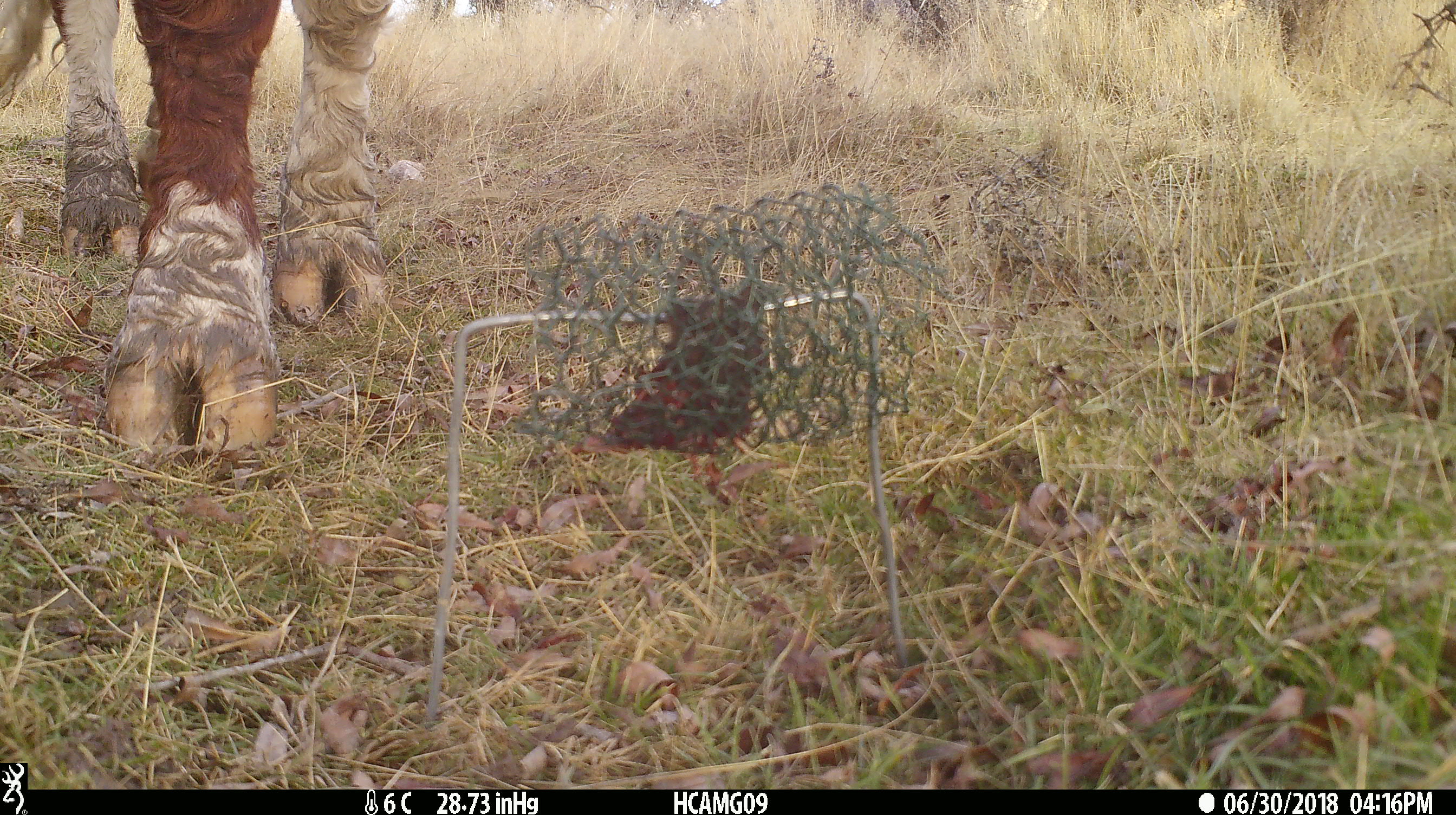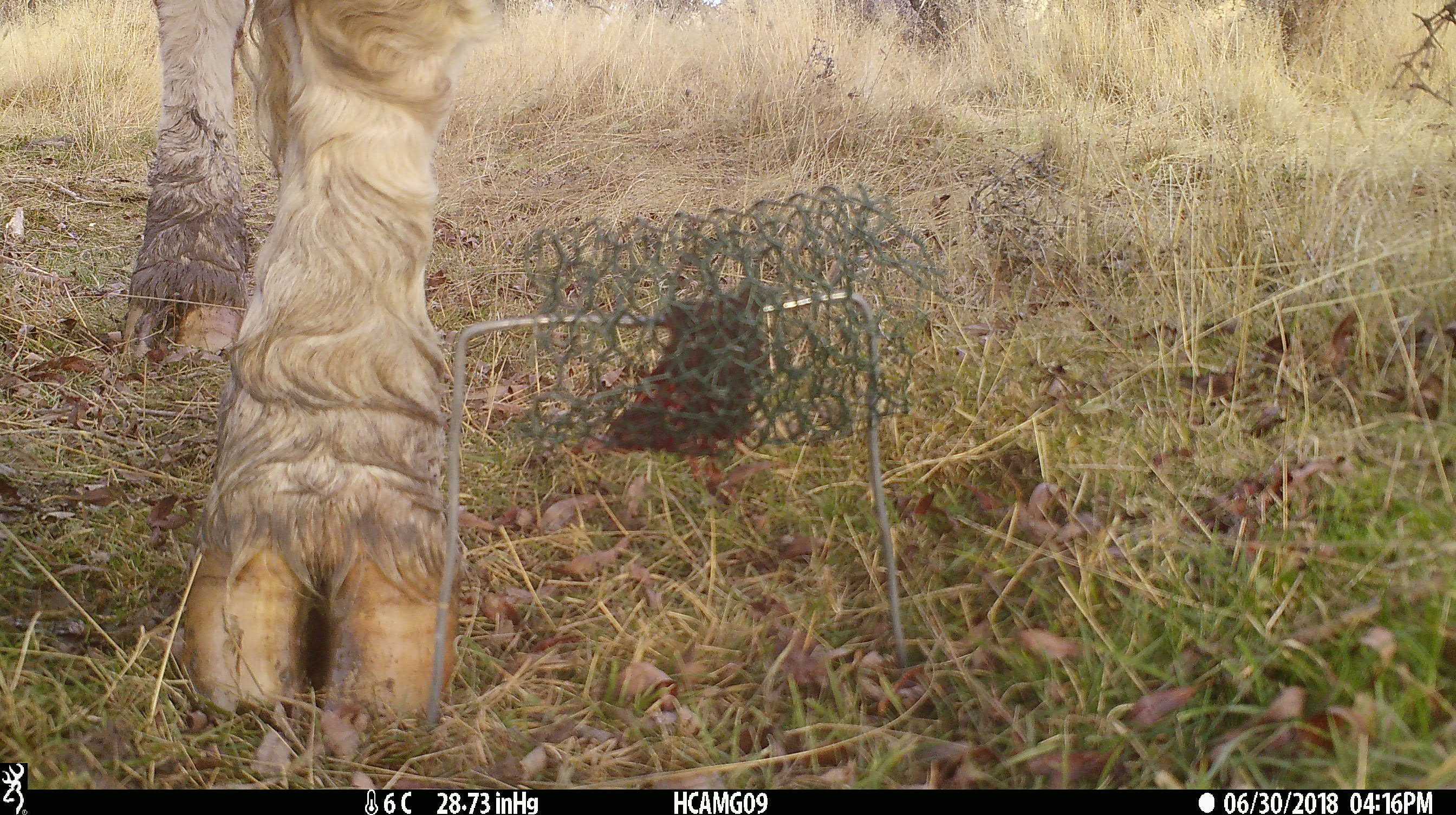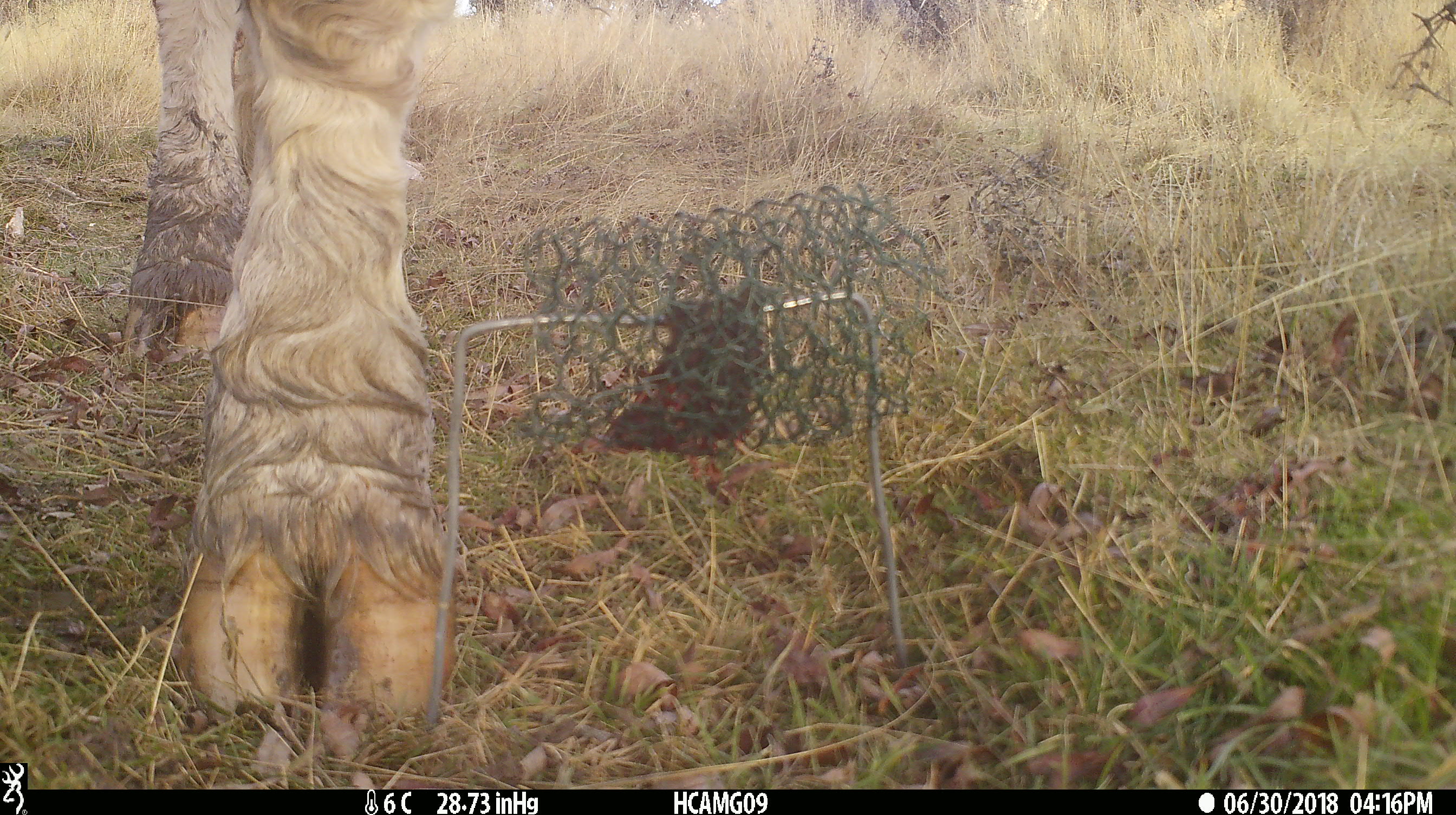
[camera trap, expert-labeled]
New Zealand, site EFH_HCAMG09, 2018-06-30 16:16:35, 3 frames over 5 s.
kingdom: Animalia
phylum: Chordata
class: Mammalia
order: Artiodactyla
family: Bovidae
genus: Bos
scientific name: Bos taurus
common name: domestic cow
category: cow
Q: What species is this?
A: Cow (domestic cow) (Bos taurus).